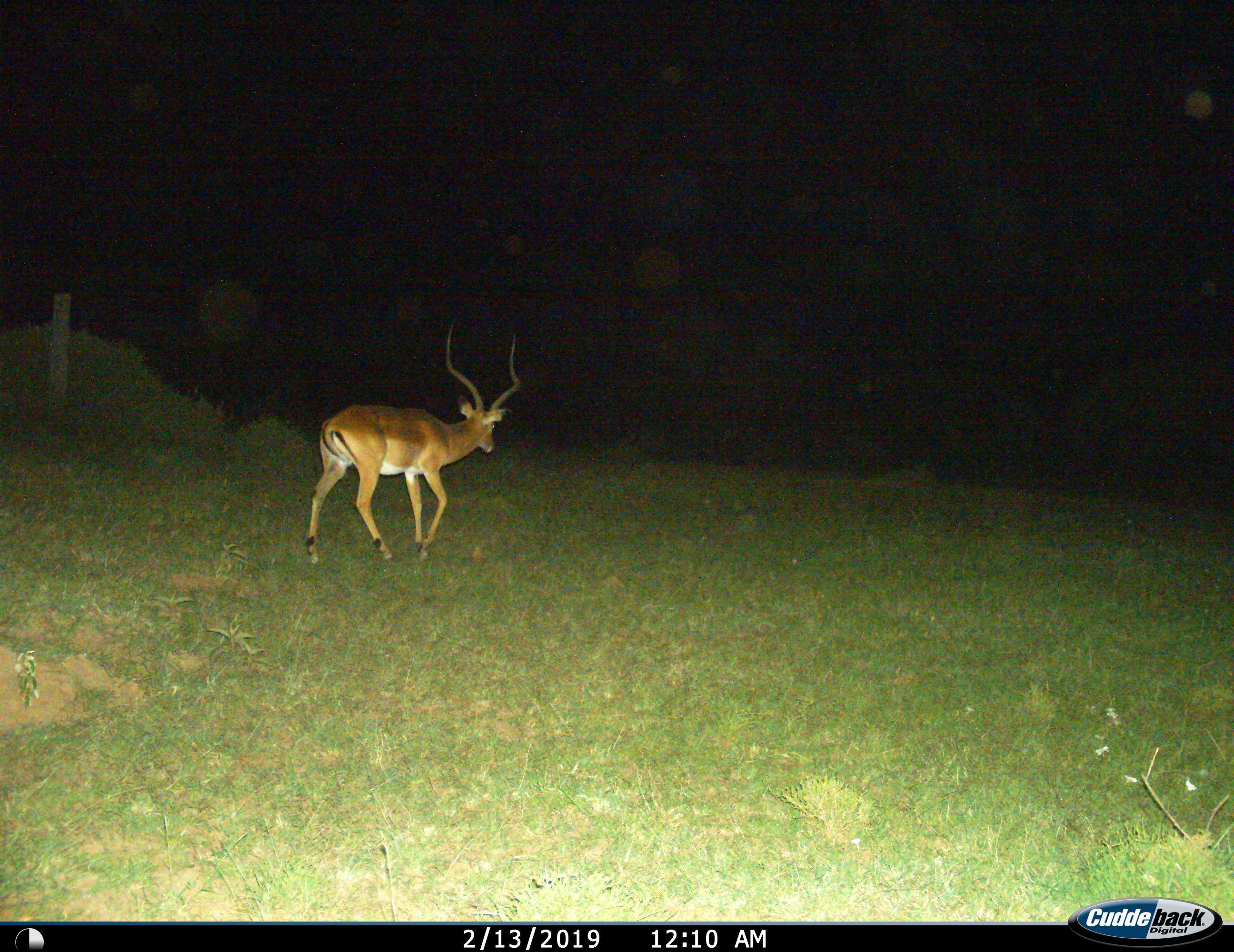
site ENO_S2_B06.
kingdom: Animalia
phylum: Chordata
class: Mammalia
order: Artiodactyla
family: Bovidae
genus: Aepyceros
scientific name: Aepyceros melampus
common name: impala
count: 1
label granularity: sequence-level